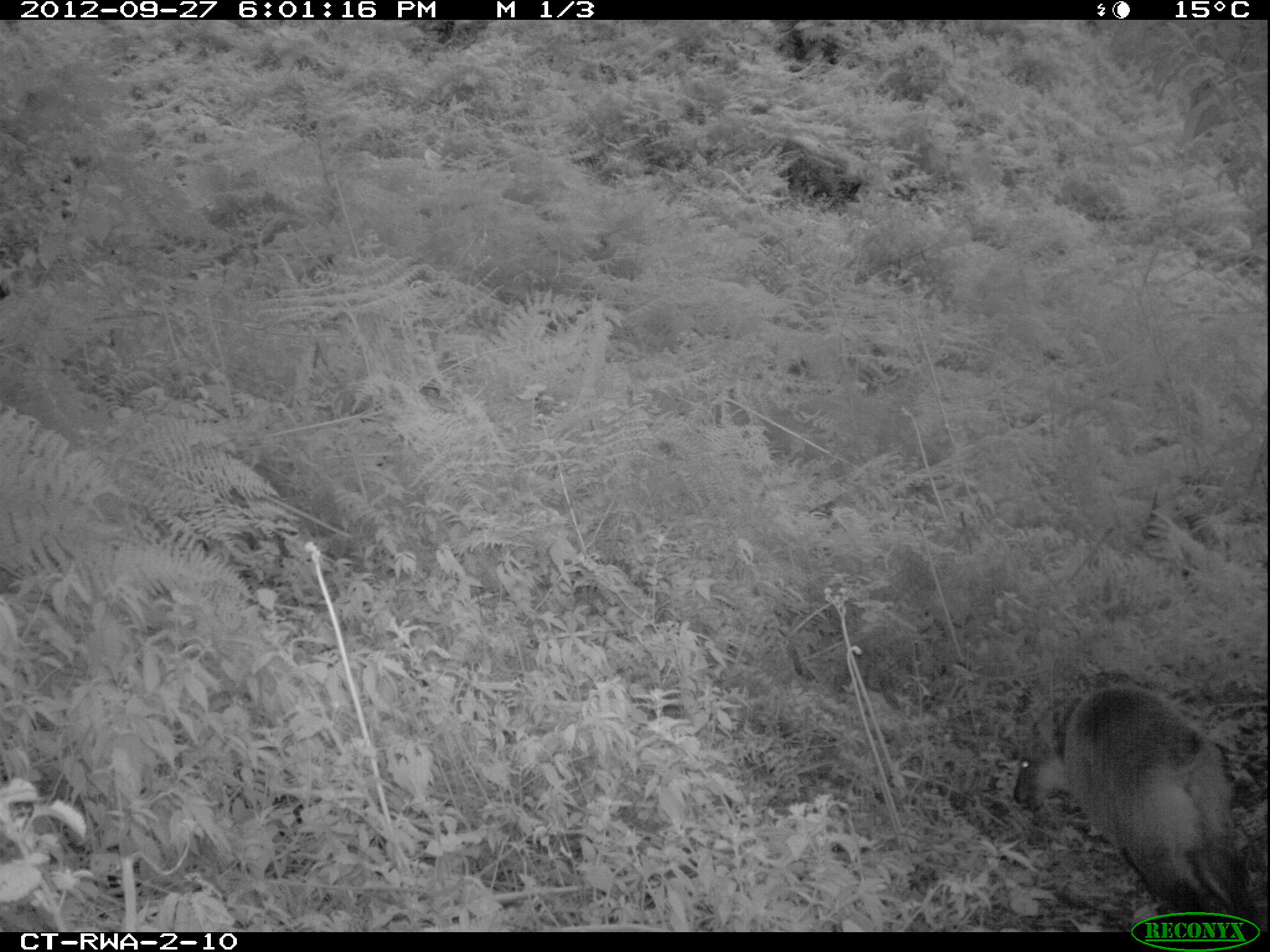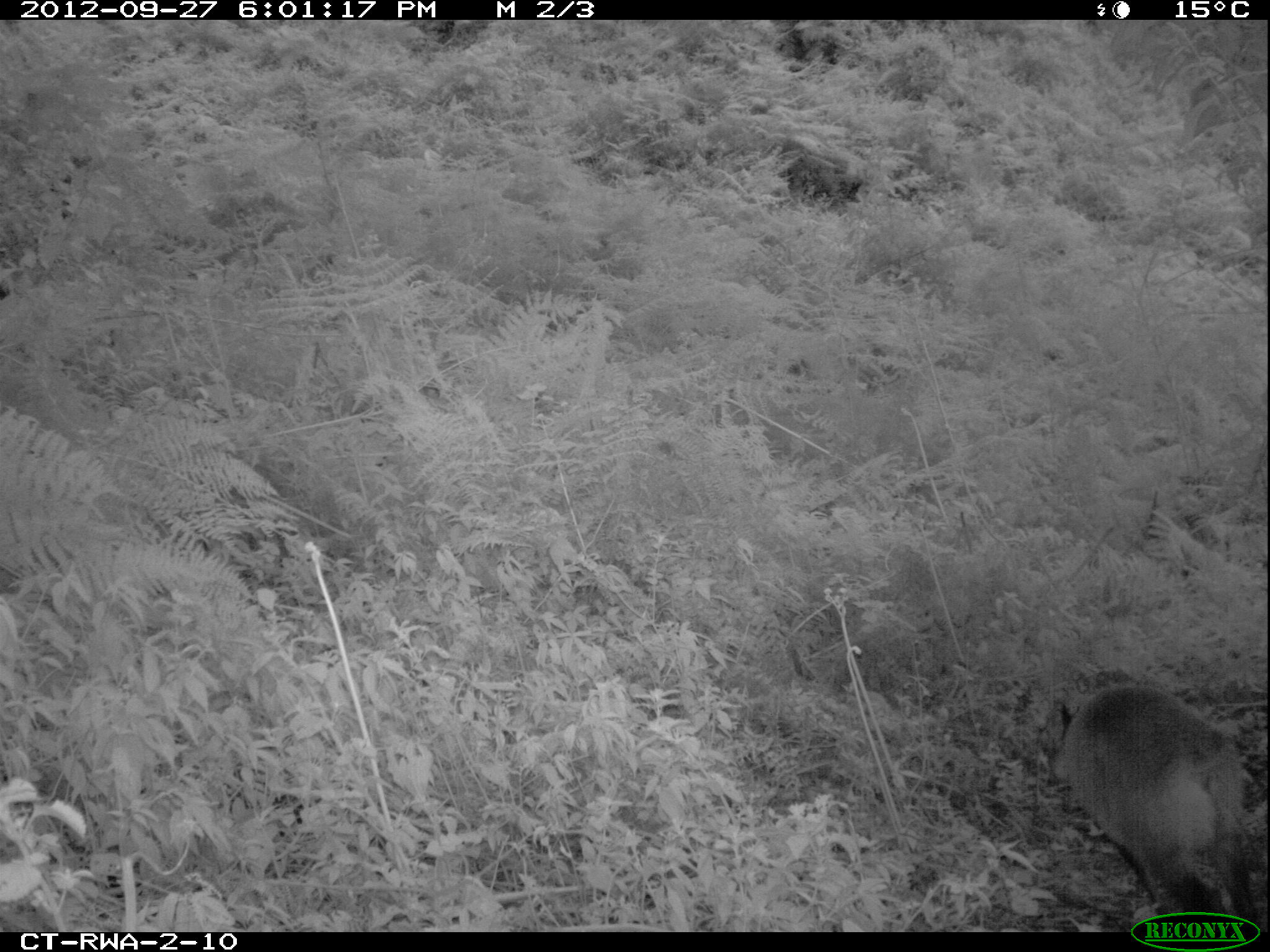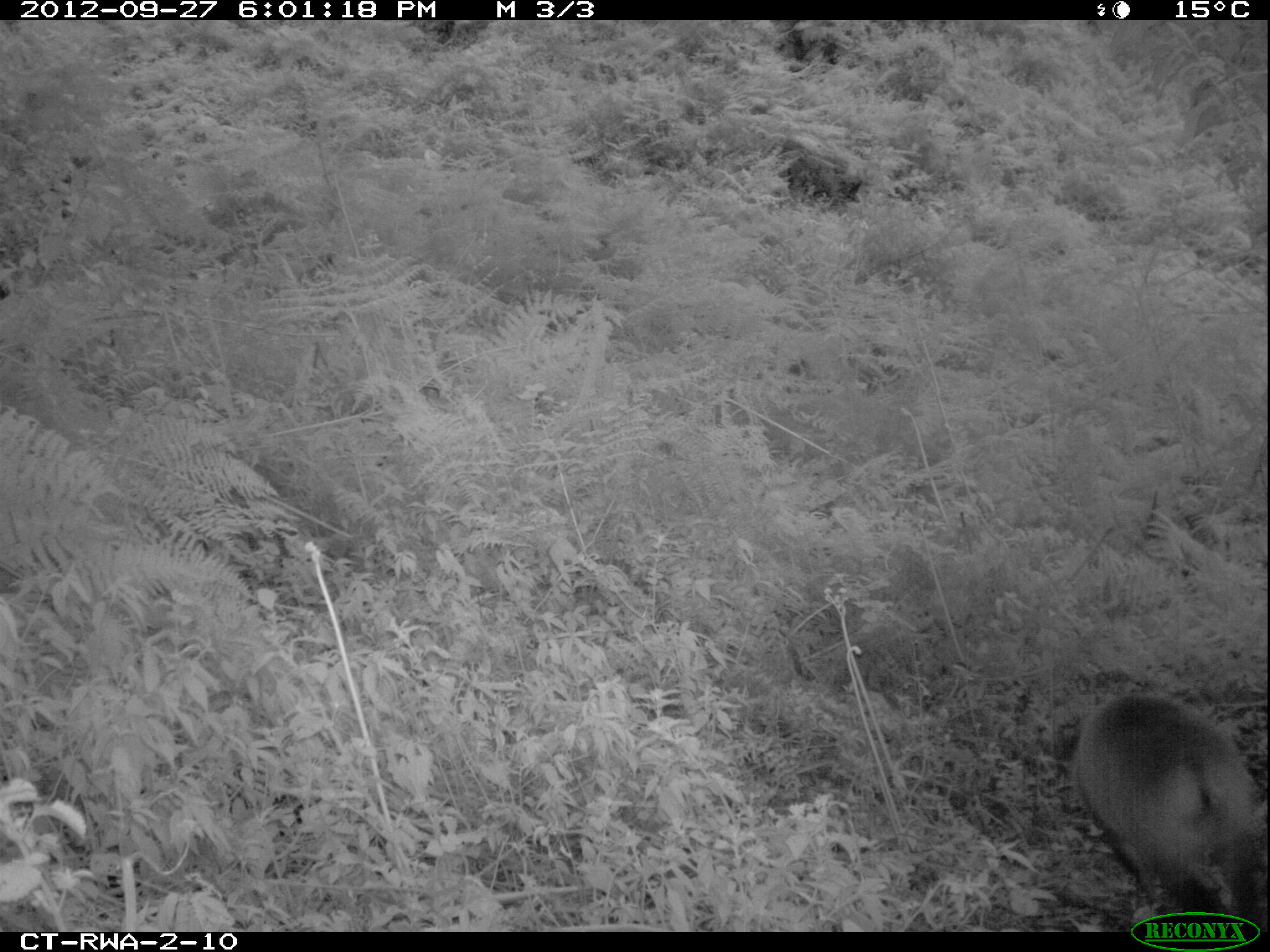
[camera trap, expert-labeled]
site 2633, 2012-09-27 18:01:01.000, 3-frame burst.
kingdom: Animalia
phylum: Chordata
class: Mammalia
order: Artiodactyla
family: Bovidae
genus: Cephalophus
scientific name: Cephalophus nigrifrons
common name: black-fronted duiker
Cephalophus nigrifrons (black-fronted duiker), count 1.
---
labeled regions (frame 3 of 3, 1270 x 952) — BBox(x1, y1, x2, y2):
cephalophus nigrifrons: BBox(1075, 689, 1270, 932)